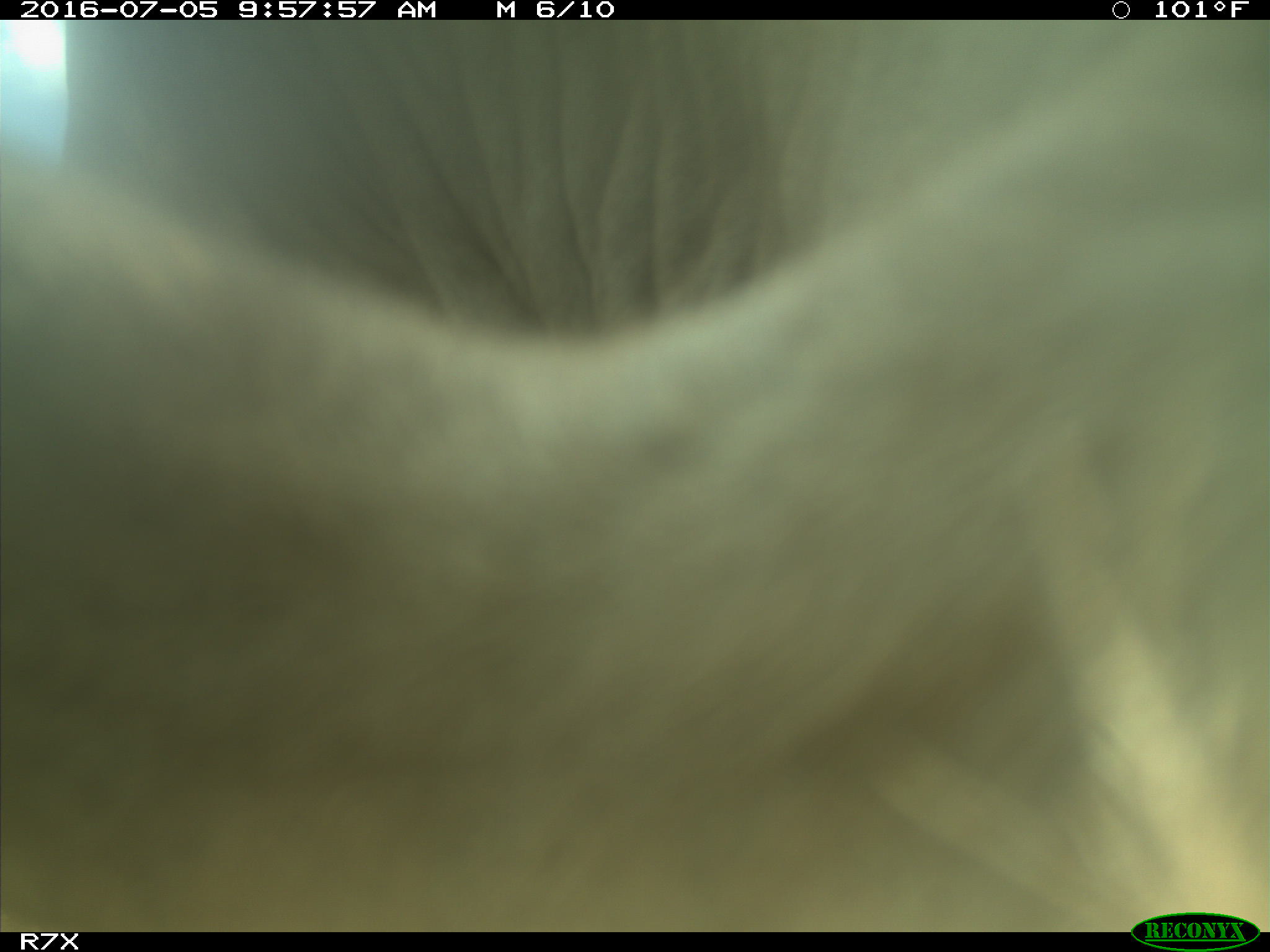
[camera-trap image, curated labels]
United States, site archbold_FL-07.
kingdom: Animalia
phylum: Chordata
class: Mammalia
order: Artiodactyla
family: Bovidae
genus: Bos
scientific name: Bos taurus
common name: domestic cow